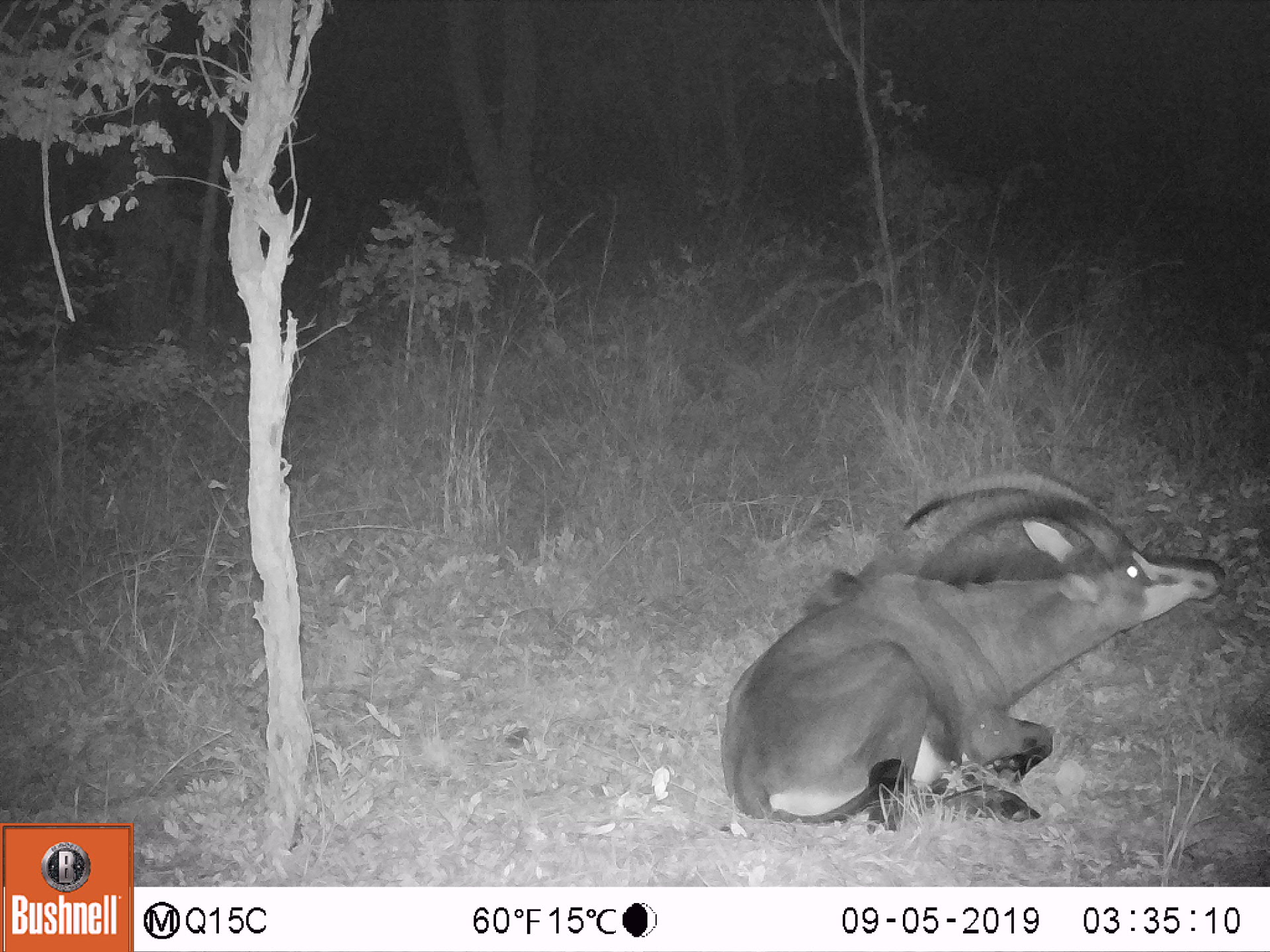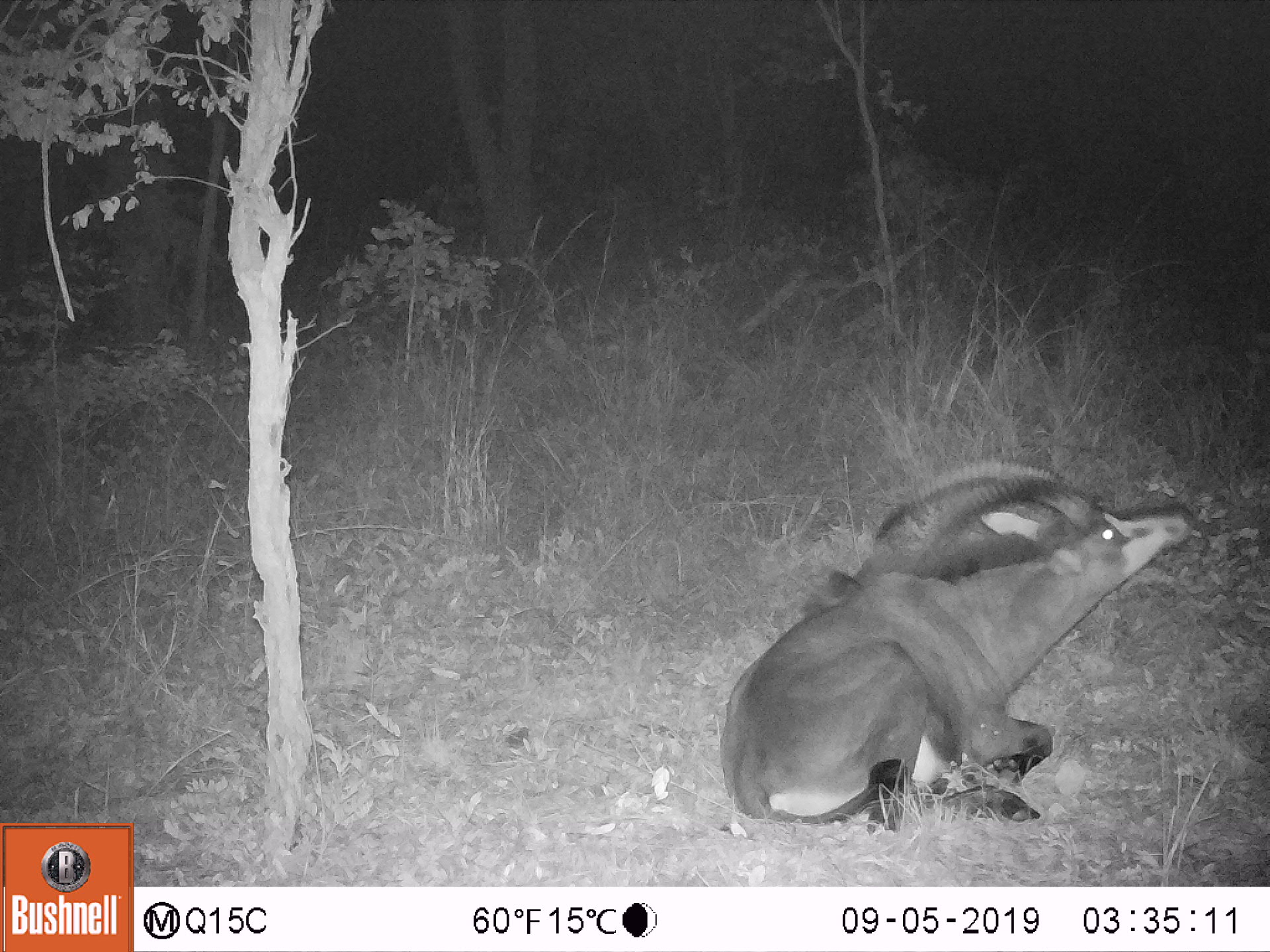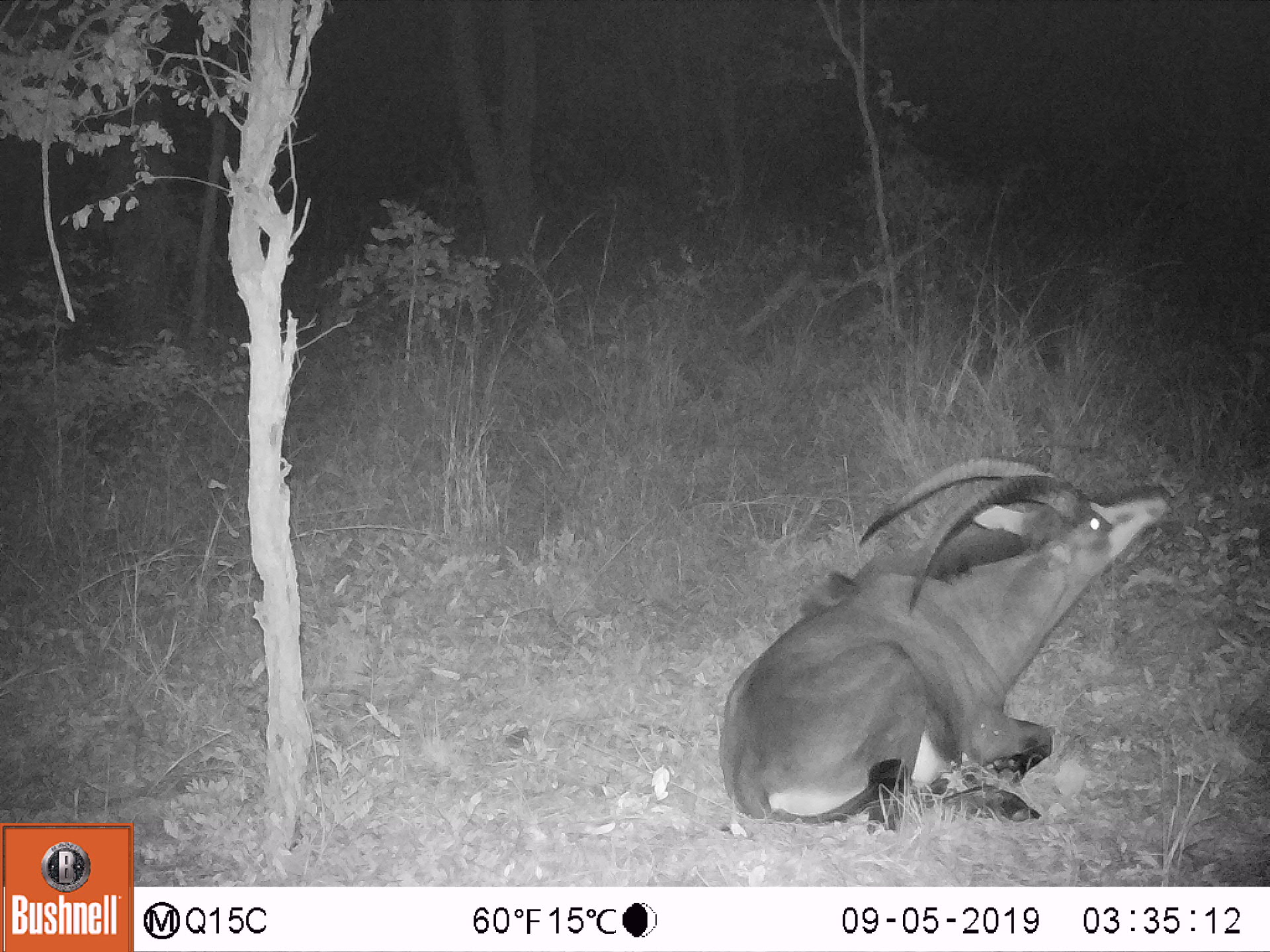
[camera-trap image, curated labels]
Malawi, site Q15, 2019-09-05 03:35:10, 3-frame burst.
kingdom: Animalia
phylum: Chordata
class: Mammalia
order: Artiodactyla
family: Bovidae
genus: Hippotragus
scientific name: Hippotragus niger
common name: sable antelope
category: sable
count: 1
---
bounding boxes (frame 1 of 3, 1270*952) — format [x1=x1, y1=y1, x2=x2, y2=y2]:
sable: [x1=703, y1=469, x2=1222, y2=833]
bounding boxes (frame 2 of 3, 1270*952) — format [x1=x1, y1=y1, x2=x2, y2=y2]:
sable: [x1=712, y1=452, x2=1201, y2=833]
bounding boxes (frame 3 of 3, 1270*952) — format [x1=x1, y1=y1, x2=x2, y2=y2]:
sable: [x1=720, y1=454, x2=1170, y2=826]